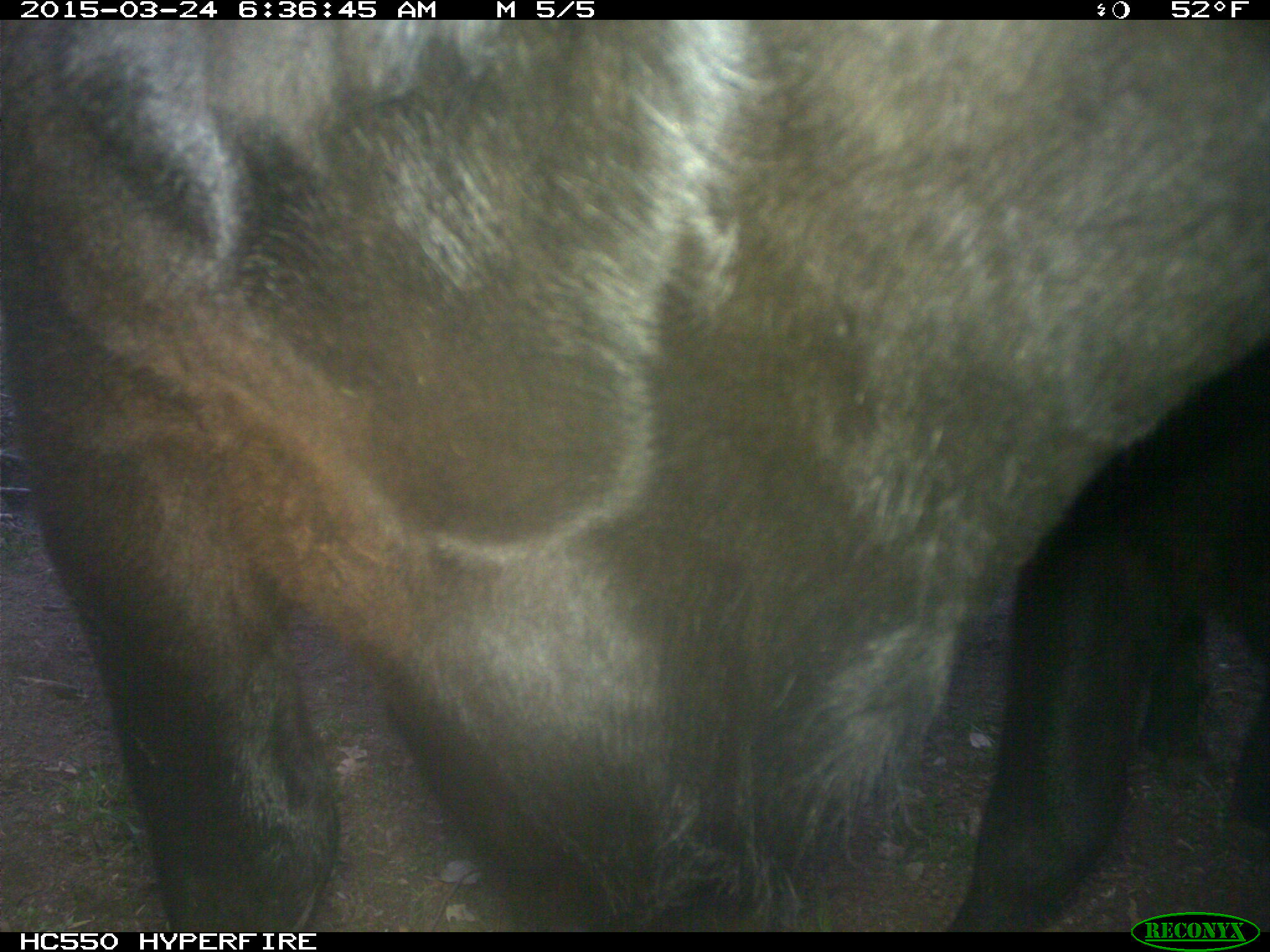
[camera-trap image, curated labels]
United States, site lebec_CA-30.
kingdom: Animalia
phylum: Chordata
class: Mammalia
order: Artiodactyla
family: Bovidae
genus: Bos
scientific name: Bos taurus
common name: domestic cow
Bos taurus (domestic cow).